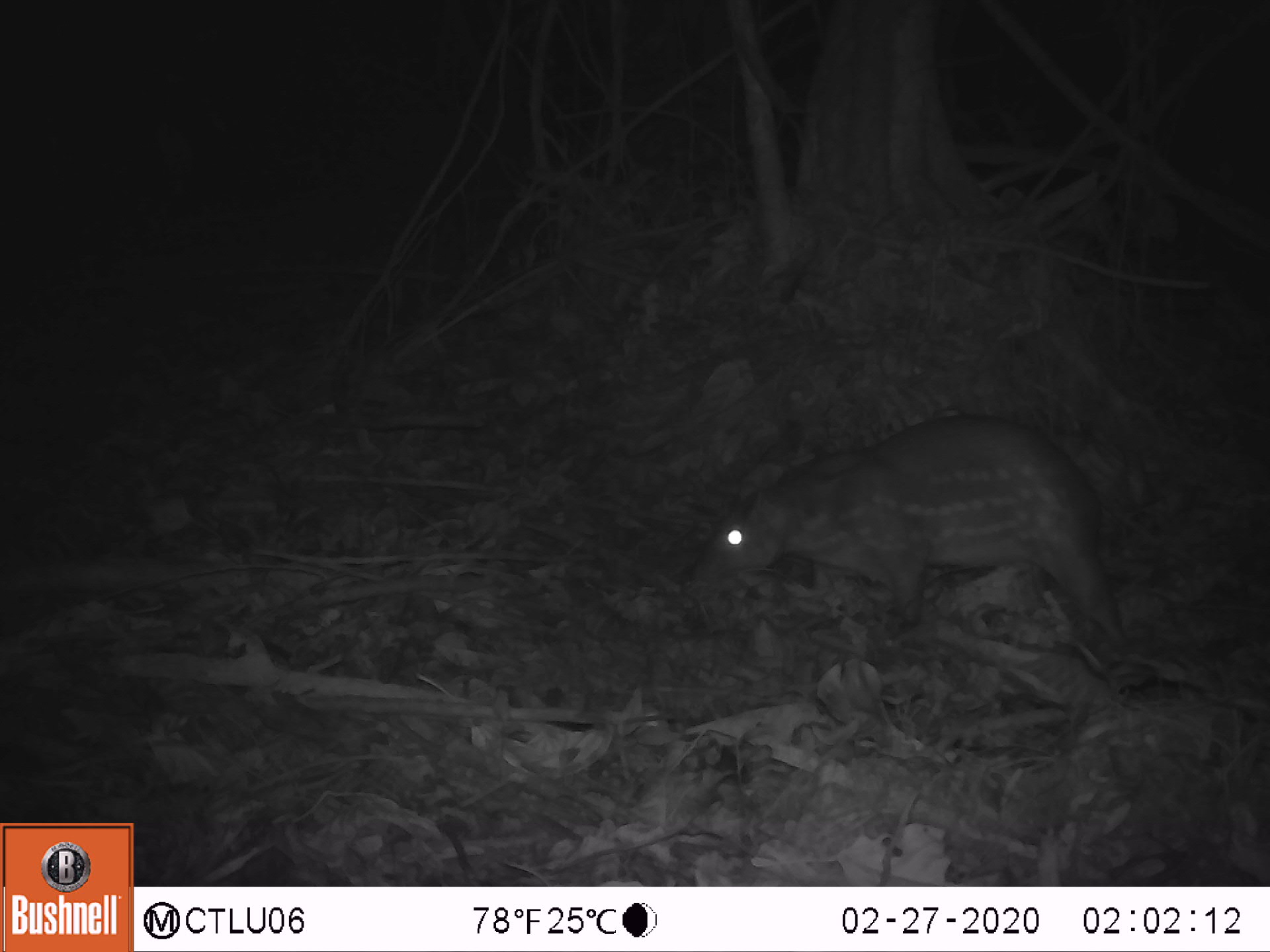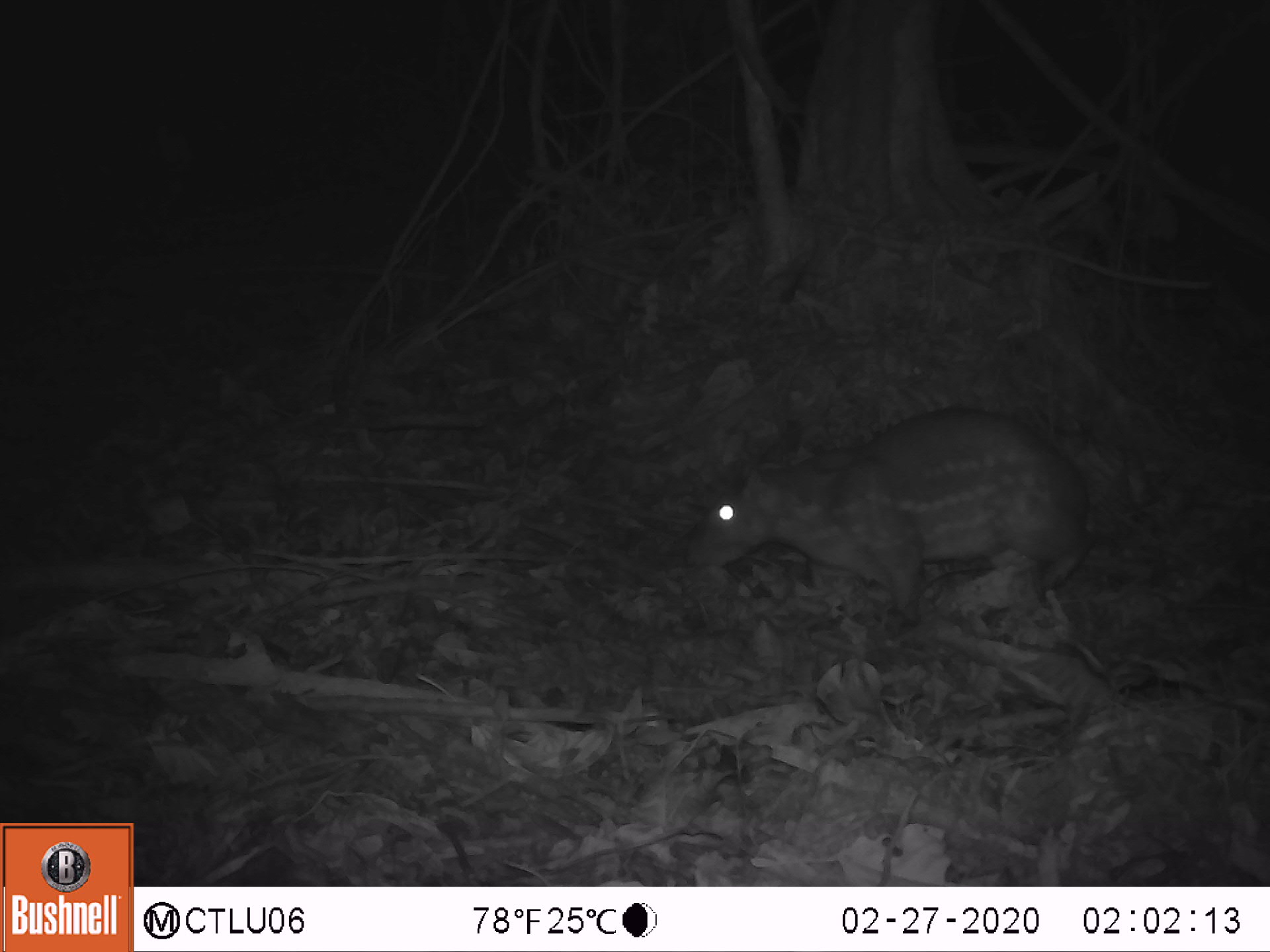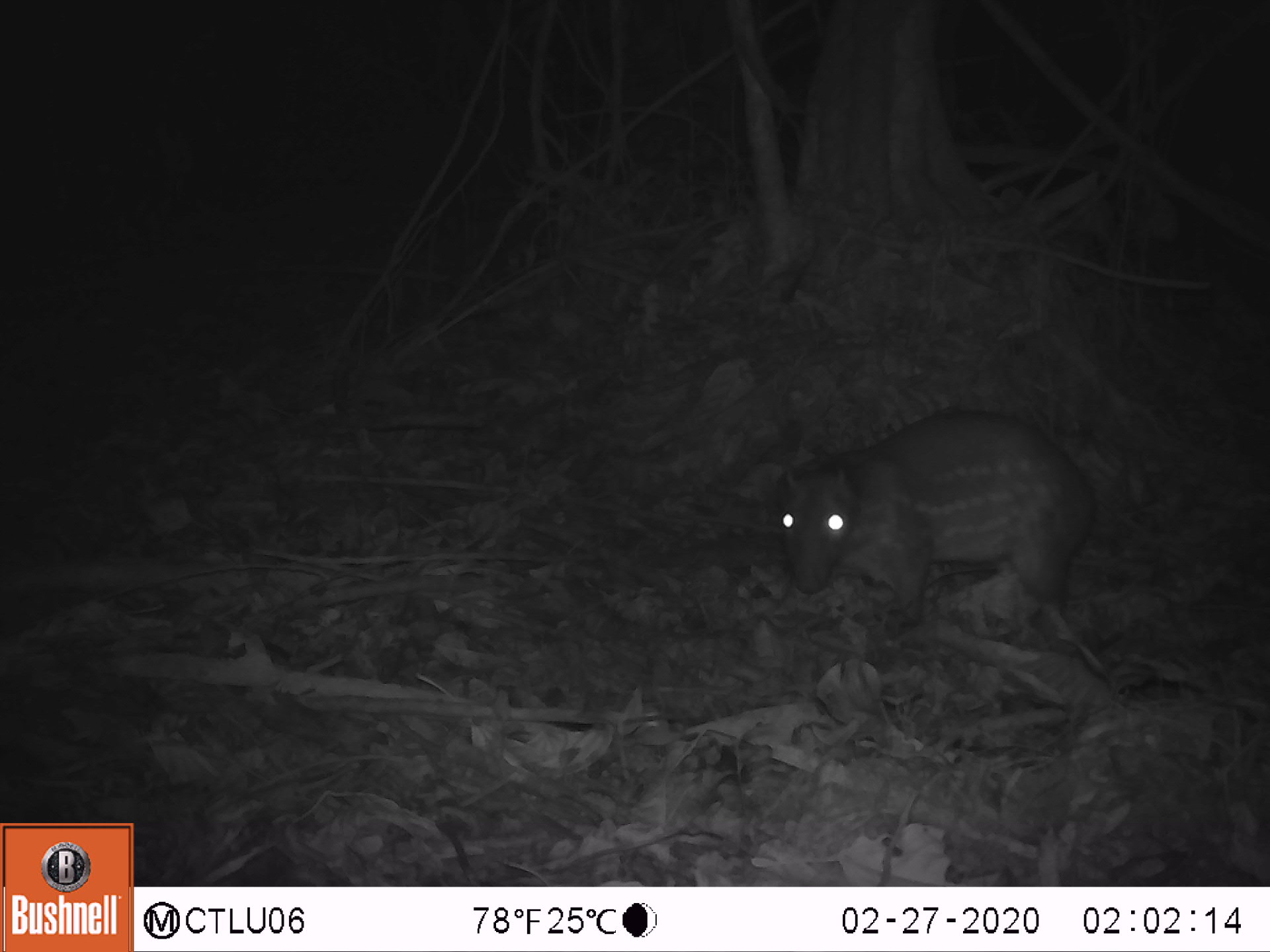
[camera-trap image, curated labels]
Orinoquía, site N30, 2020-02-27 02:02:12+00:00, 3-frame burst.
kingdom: Animalia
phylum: Chordata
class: Mammalia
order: Rodentia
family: Cuniculidae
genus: Cuniculus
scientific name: Cuniculus paca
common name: spotted paca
Spotted paca (Cuniculus paca).